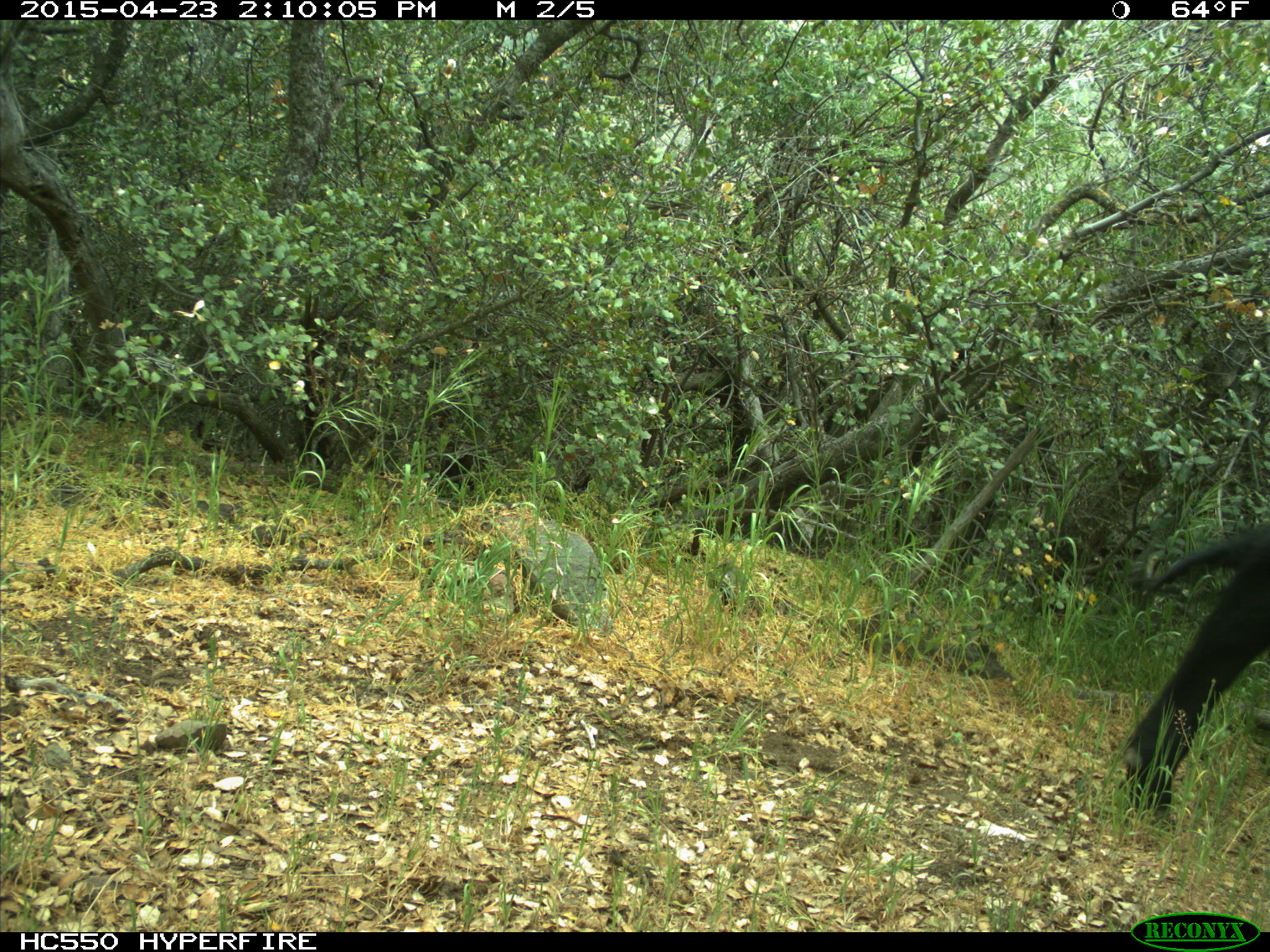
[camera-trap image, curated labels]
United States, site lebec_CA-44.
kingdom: Animalia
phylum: Chordata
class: Mammalia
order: Artiodactyla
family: Bovidae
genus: Bos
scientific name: Bos taurus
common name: domestic cow